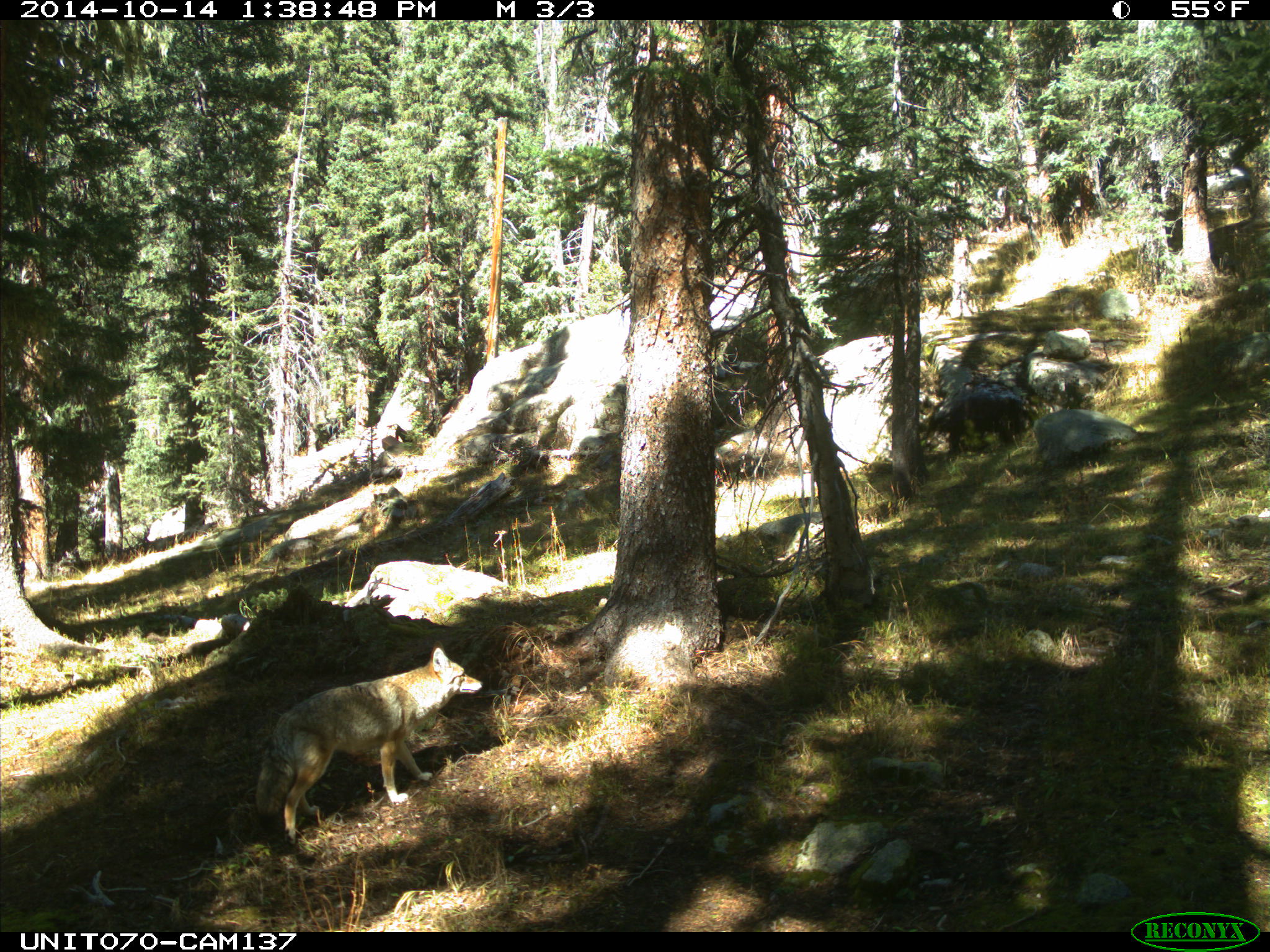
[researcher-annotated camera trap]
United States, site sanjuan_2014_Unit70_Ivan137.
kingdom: Animalia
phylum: Chordata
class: Mammalia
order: Carnivora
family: Canidae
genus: Canis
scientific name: Canis latrans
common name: coyote